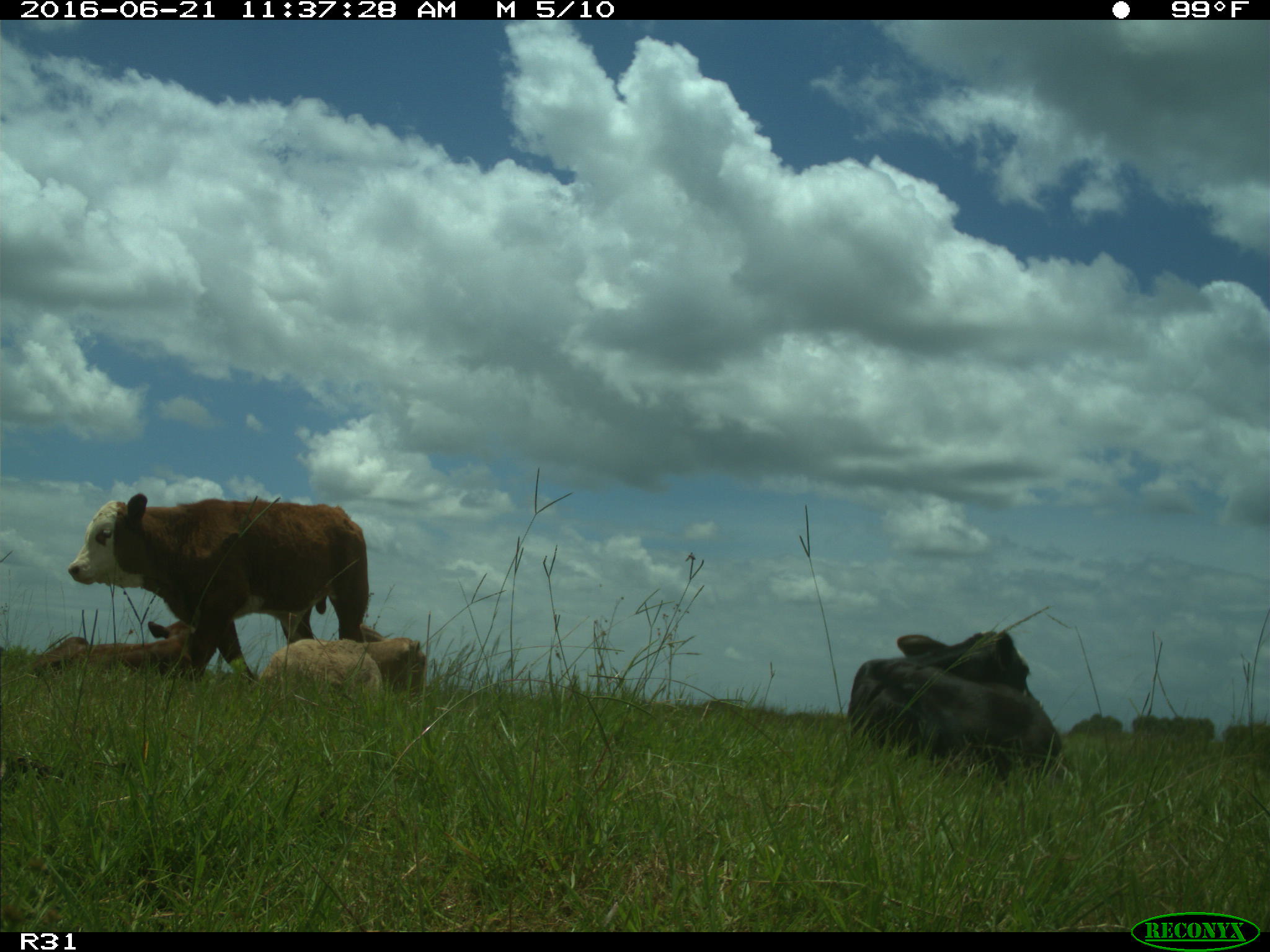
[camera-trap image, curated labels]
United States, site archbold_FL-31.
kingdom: Animalia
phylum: Chordata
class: Mammalia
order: Artiodactyla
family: Bovidae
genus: Bos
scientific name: Bos taurus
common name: domestic cow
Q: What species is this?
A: Bos taurus (domestic cow).